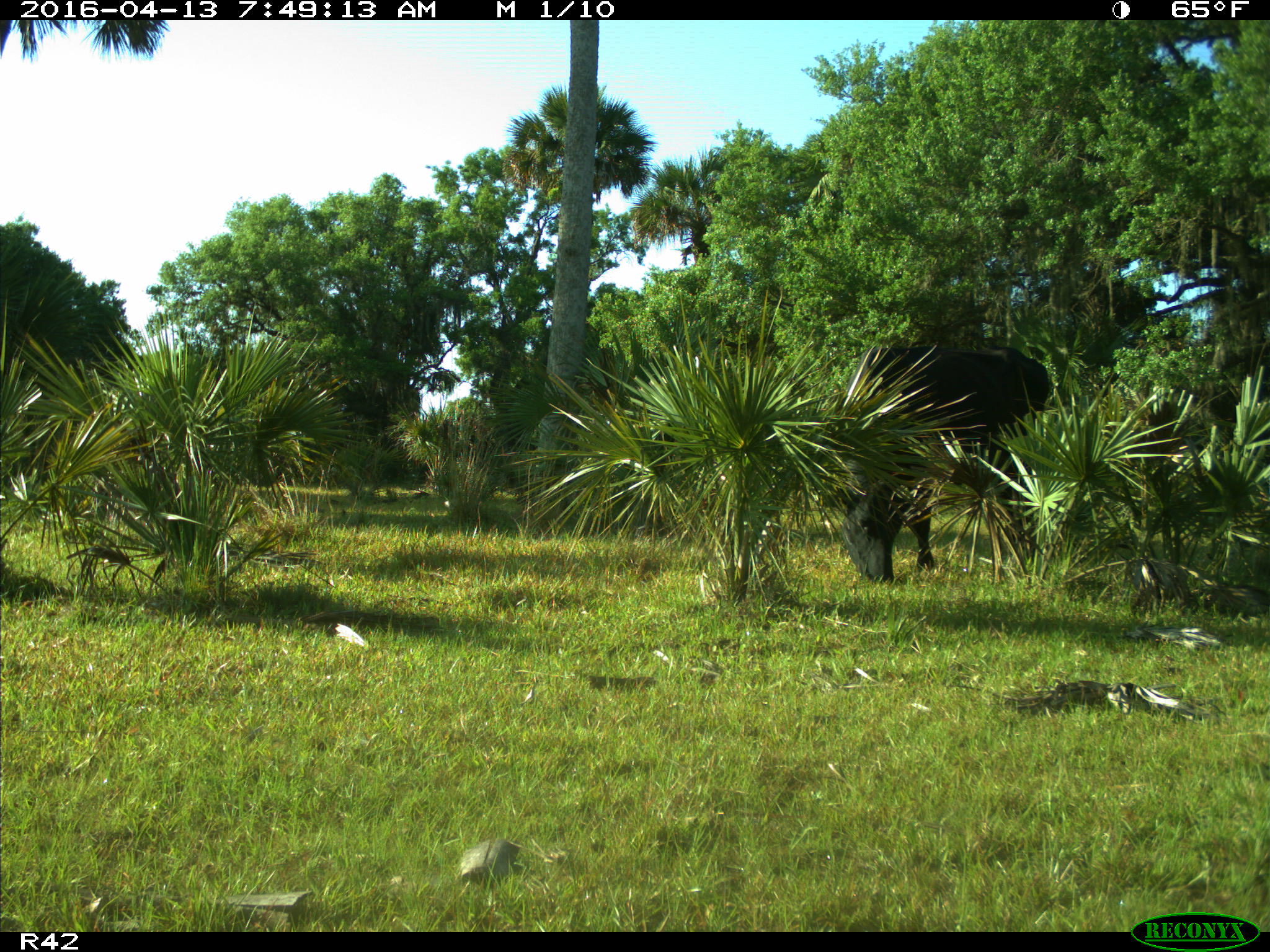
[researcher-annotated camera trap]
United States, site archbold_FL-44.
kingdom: Animalia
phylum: Chordata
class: Mammalia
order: Artiodactyla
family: Bovidae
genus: Bos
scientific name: Bos taurus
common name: domestic cow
Bos taurus (domestic cow).